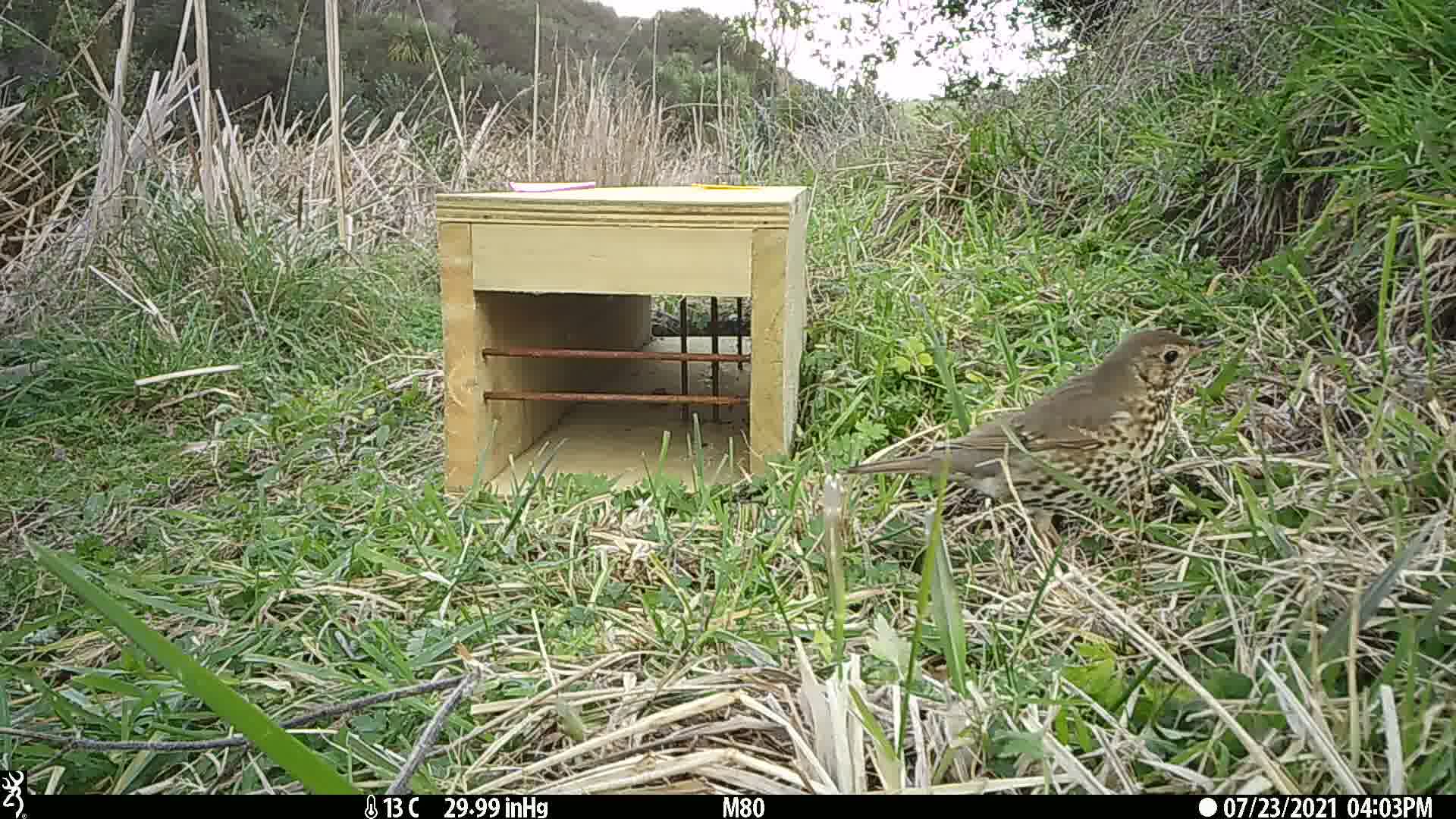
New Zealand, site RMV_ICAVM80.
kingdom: Animalia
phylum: Chordata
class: Aves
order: Passeriformes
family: Turdidae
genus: Turdus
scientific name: Turdus philomelos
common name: song thrush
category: thrush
Thrush (song thrush) (Turdus philomelos).